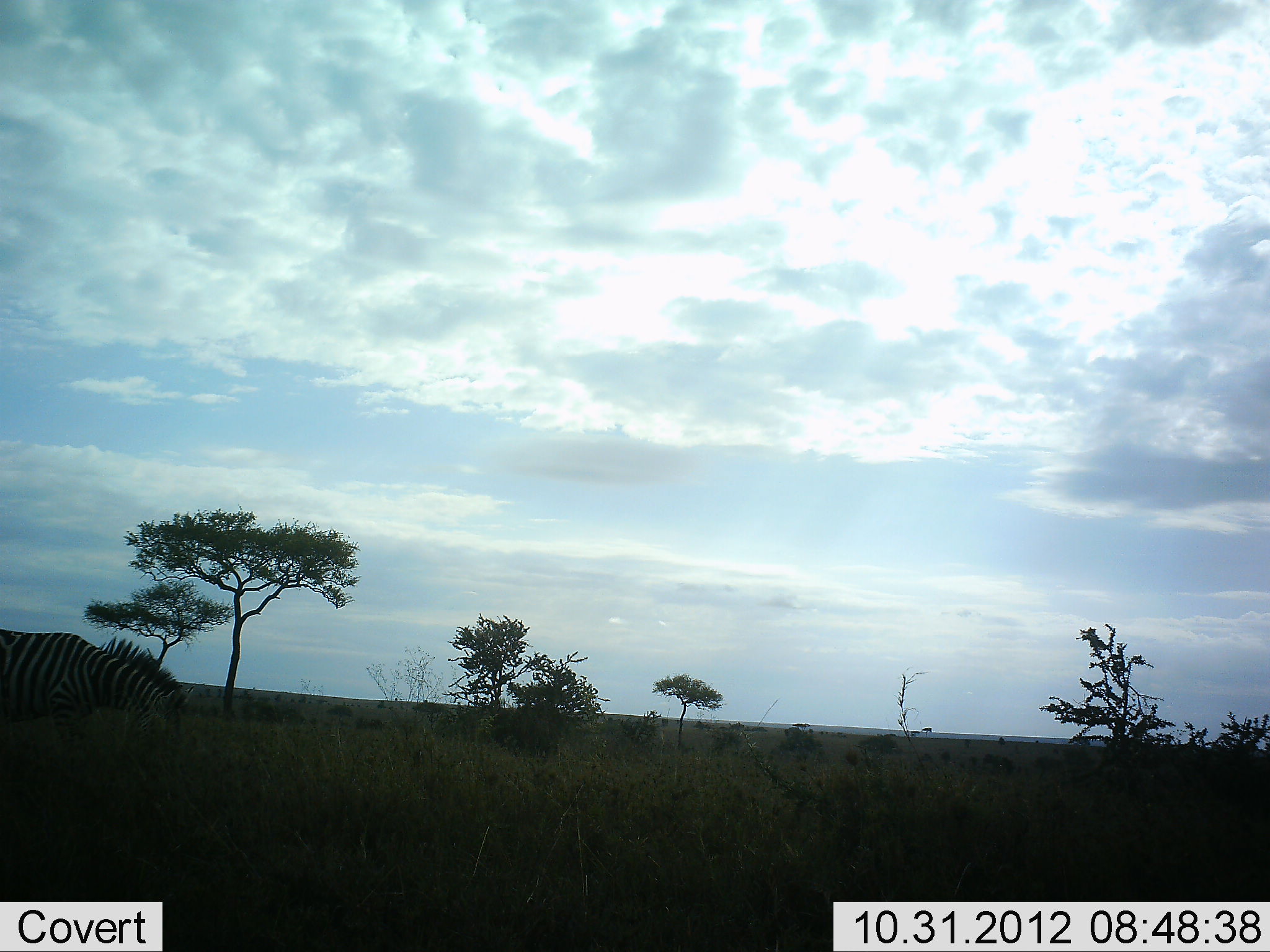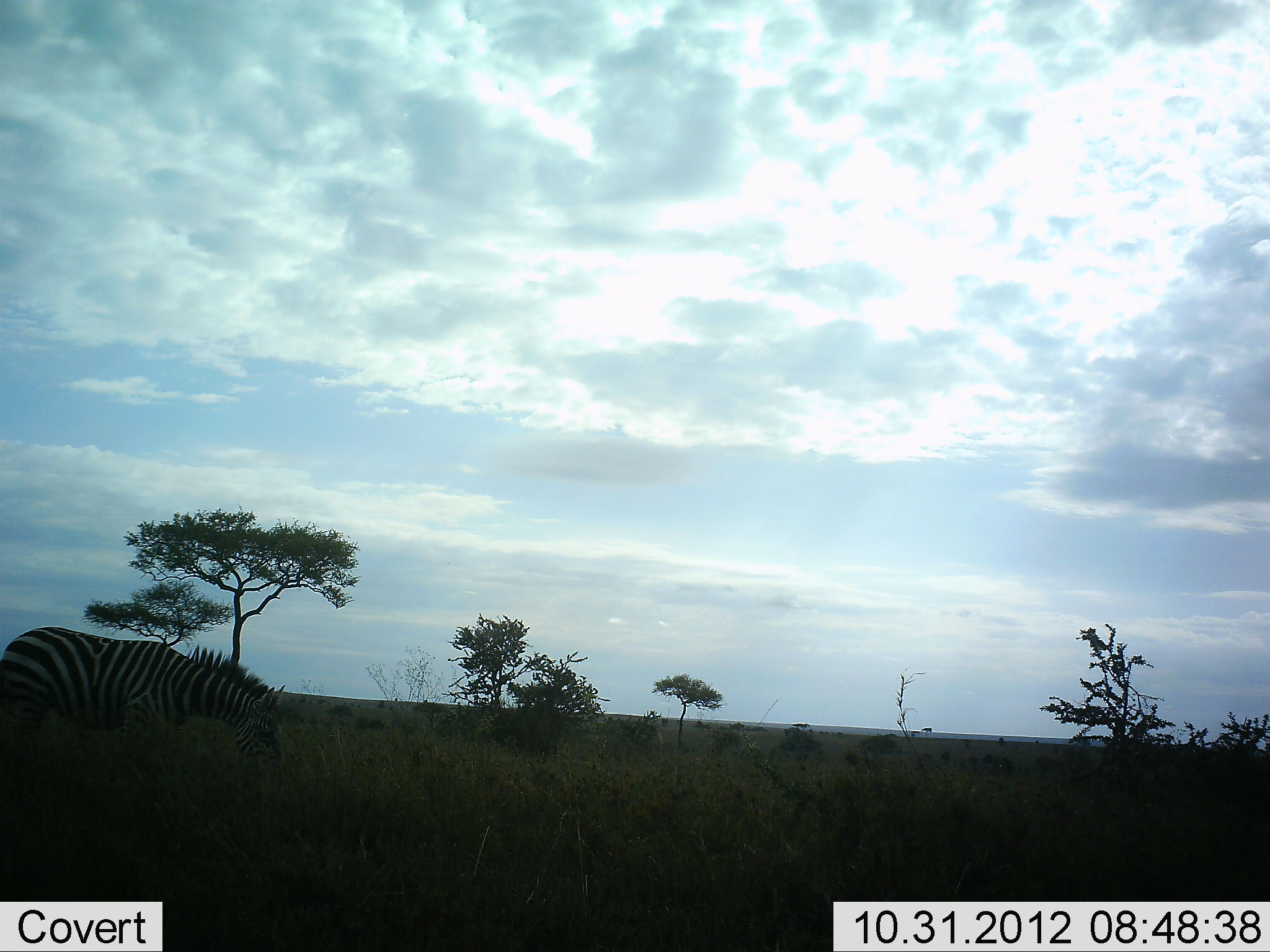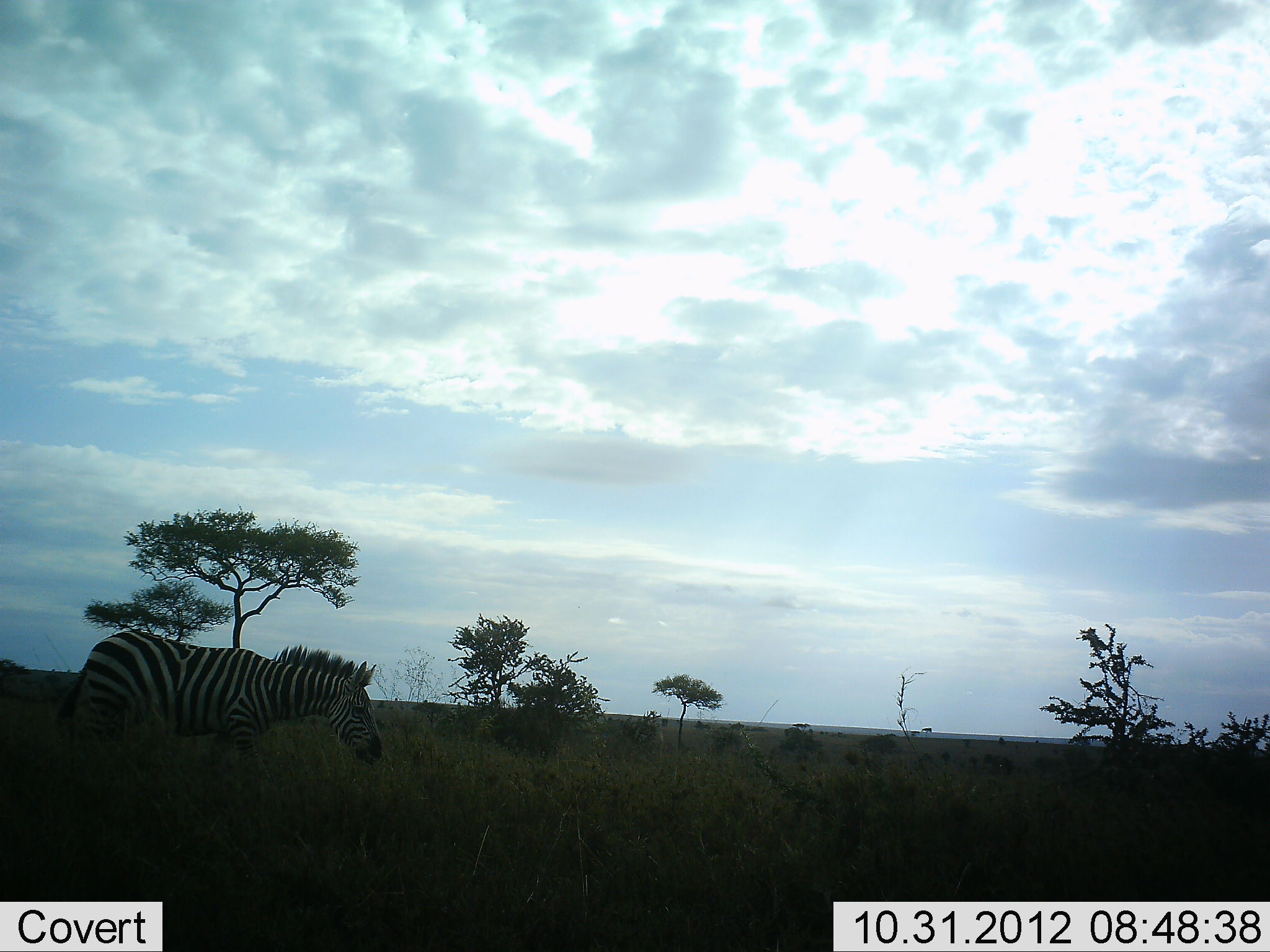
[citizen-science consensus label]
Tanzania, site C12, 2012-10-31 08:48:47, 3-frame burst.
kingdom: Animalia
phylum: Chordata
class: Mammalia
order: Perissodactyla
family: Equidae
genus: Equus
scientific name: Equus quagga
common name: plains zebra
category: zebra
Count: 1.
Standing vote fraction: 0%.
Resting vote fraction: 0%.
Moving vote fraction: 100%.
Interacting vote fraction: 0%.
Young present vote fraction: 0%.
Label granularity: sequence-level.